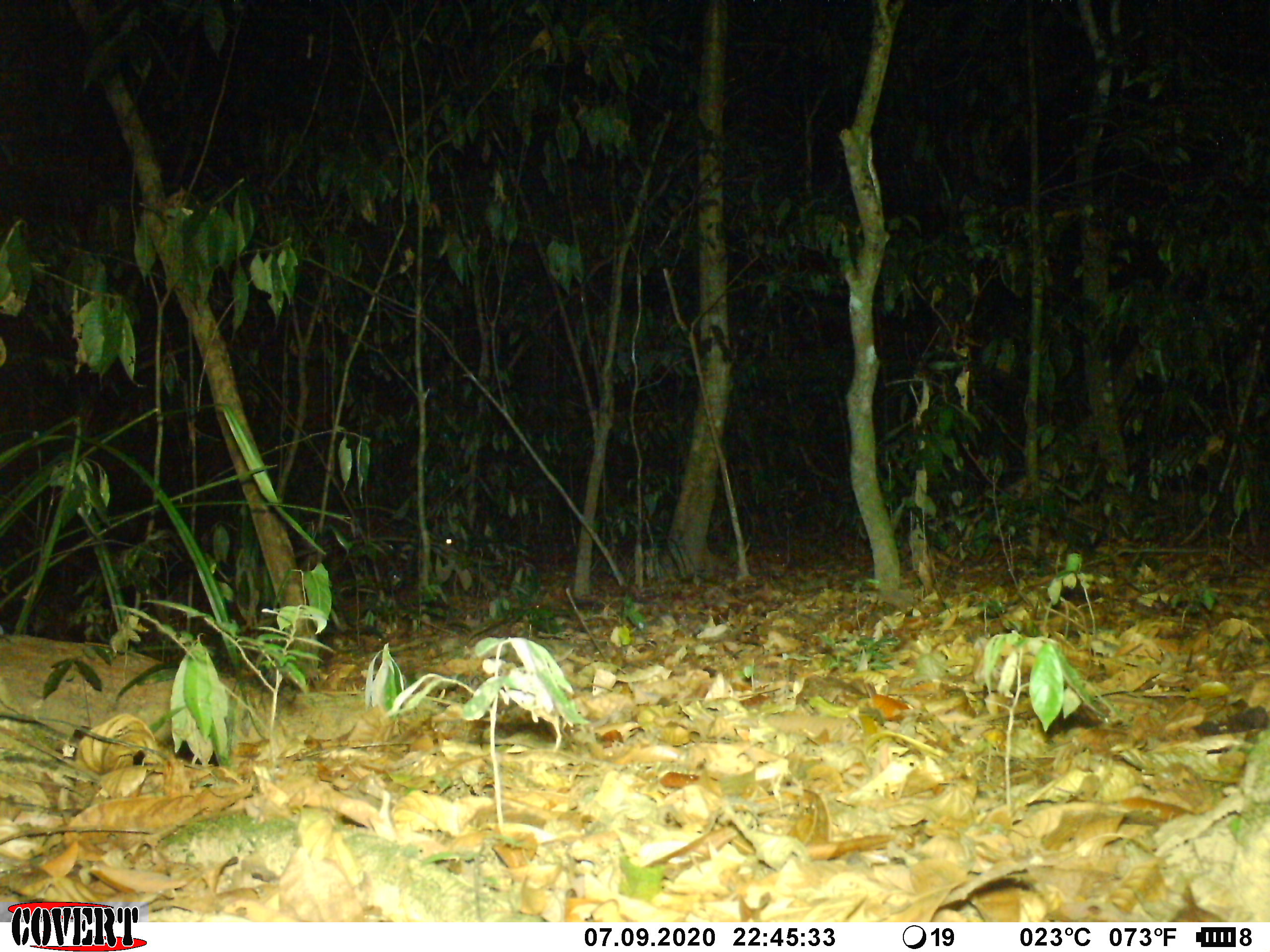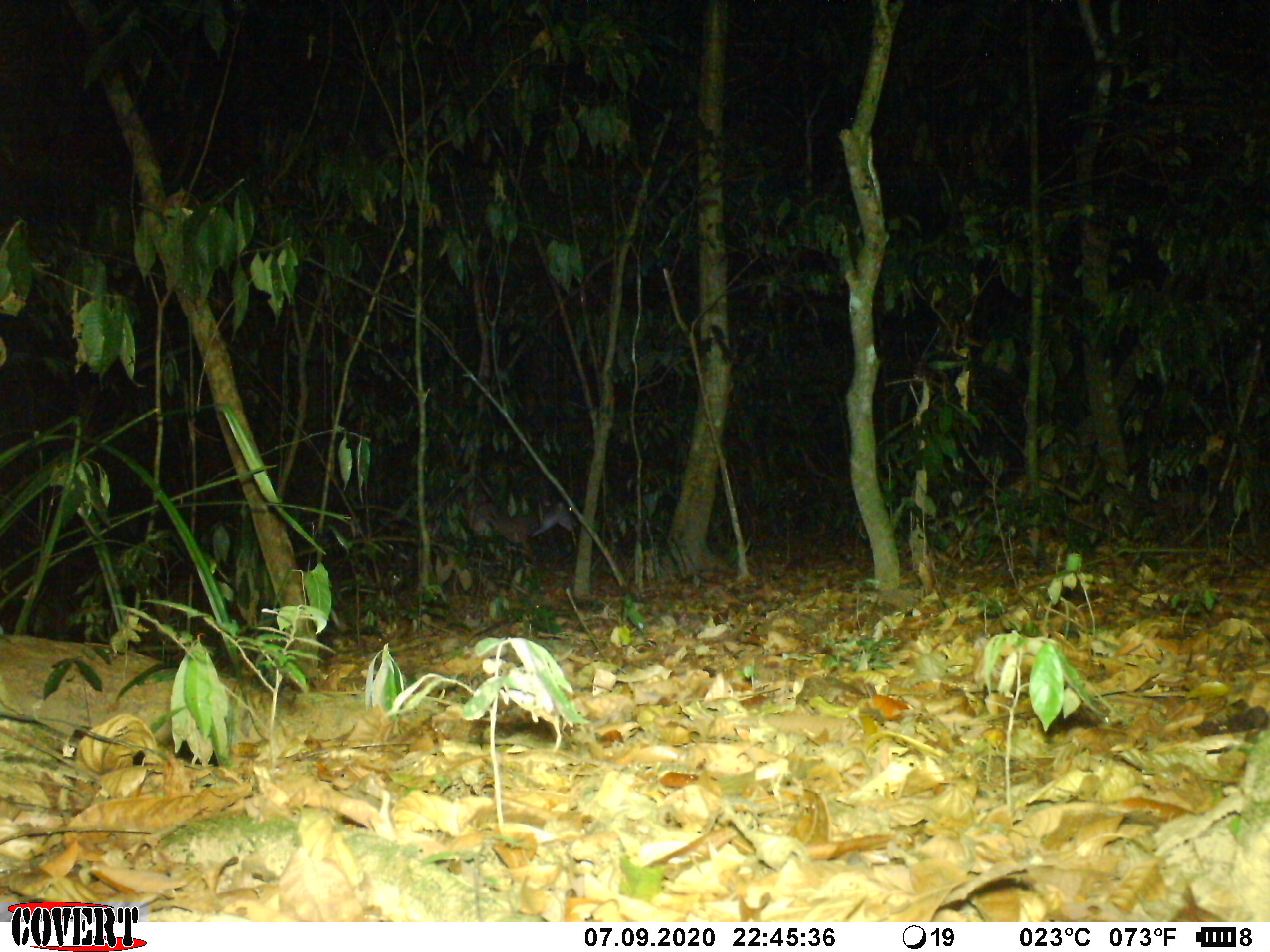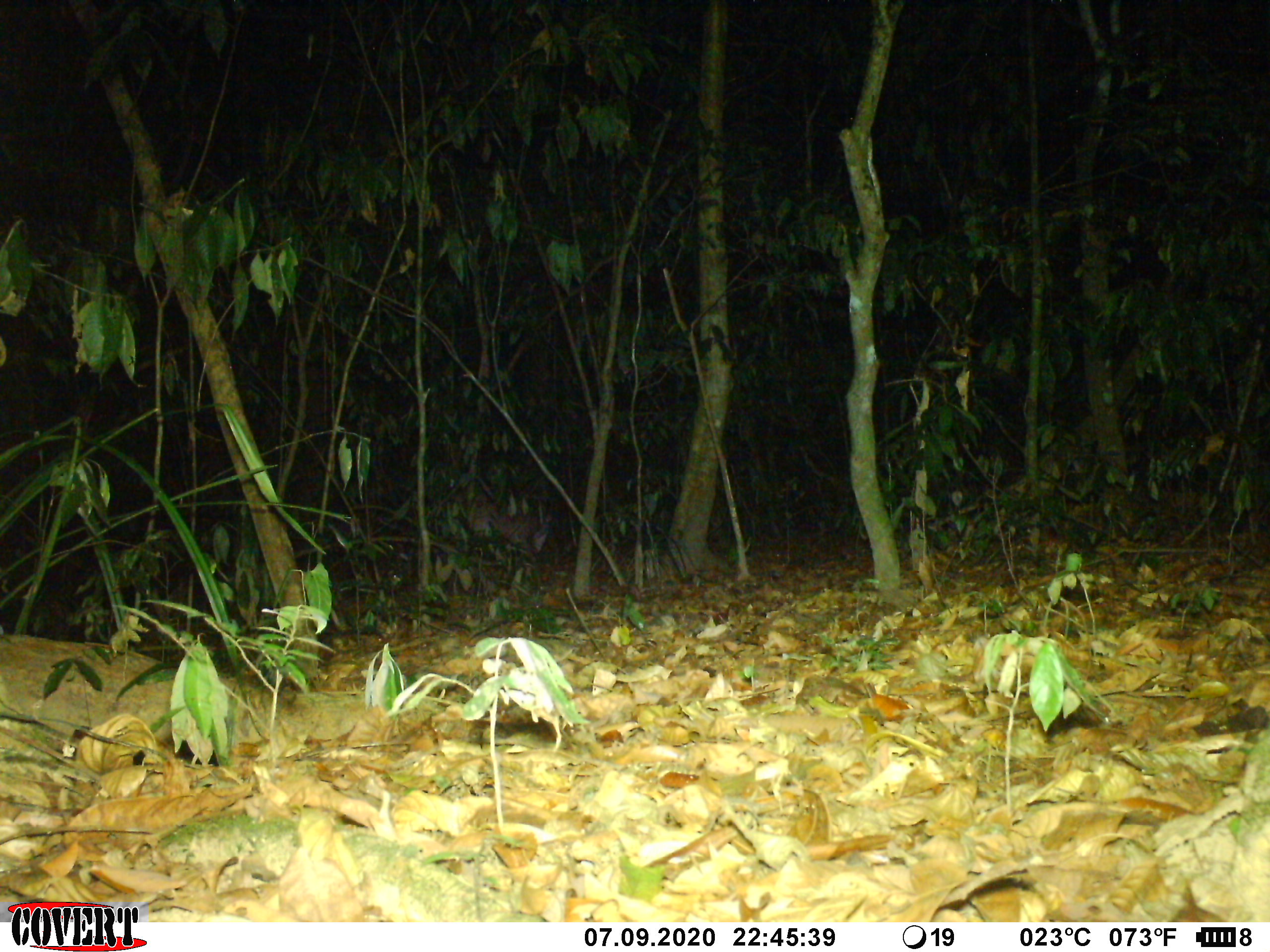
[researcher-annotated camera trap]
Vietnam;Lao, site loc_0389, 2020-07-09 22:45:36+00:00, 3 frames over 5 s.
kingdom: Animalia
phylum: Chordata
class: Mammalia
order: Artiodactyla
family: Cervidae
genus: Muntiacus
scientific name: Muntiacus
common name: muntjacs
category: unidentified muntjac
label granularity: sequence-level